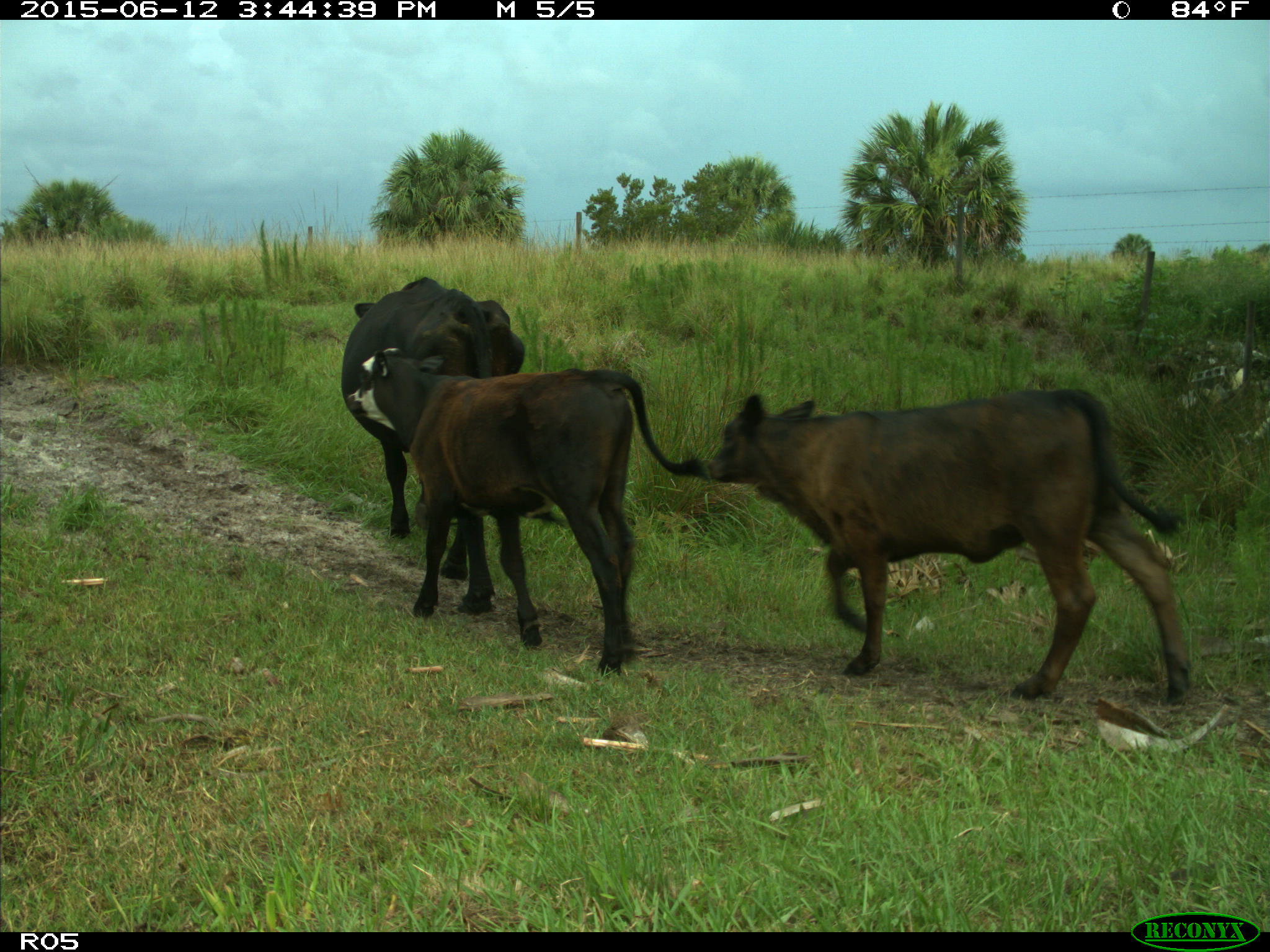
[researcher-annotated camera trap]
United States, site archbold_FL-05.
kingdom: Animalia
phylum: Chordata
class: Mammalia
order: Artiodactyla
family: Bovidae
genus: Bos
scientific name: Bos taurus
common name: domestic cow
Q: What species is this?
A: Bos taurus (domestic cow).